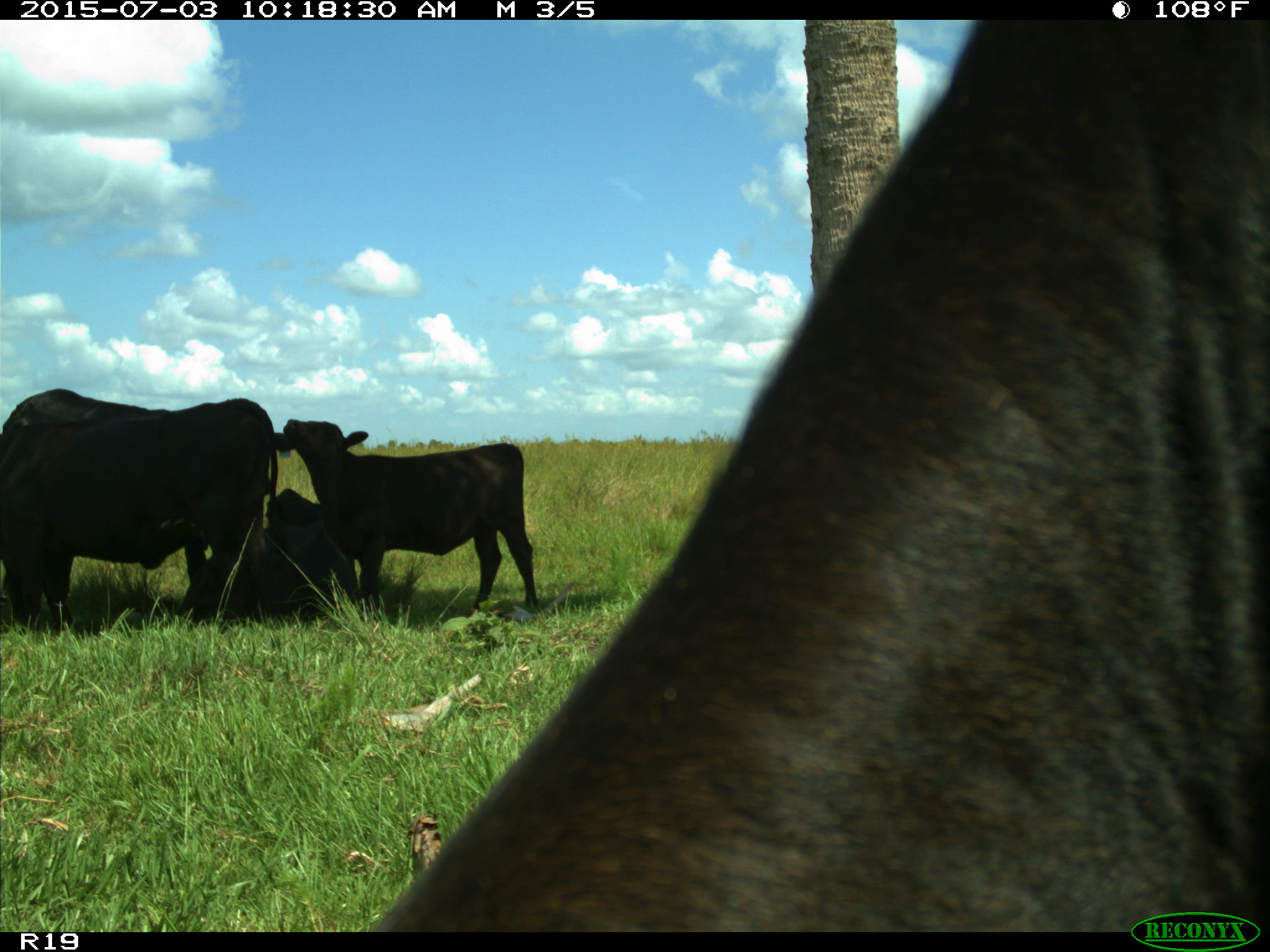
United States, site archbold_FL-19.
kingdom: Animalia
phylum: Chordata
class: Mammalia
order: Artiodactyla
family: Bovidae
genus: Bos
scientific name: Bos taurus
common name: domestic cow